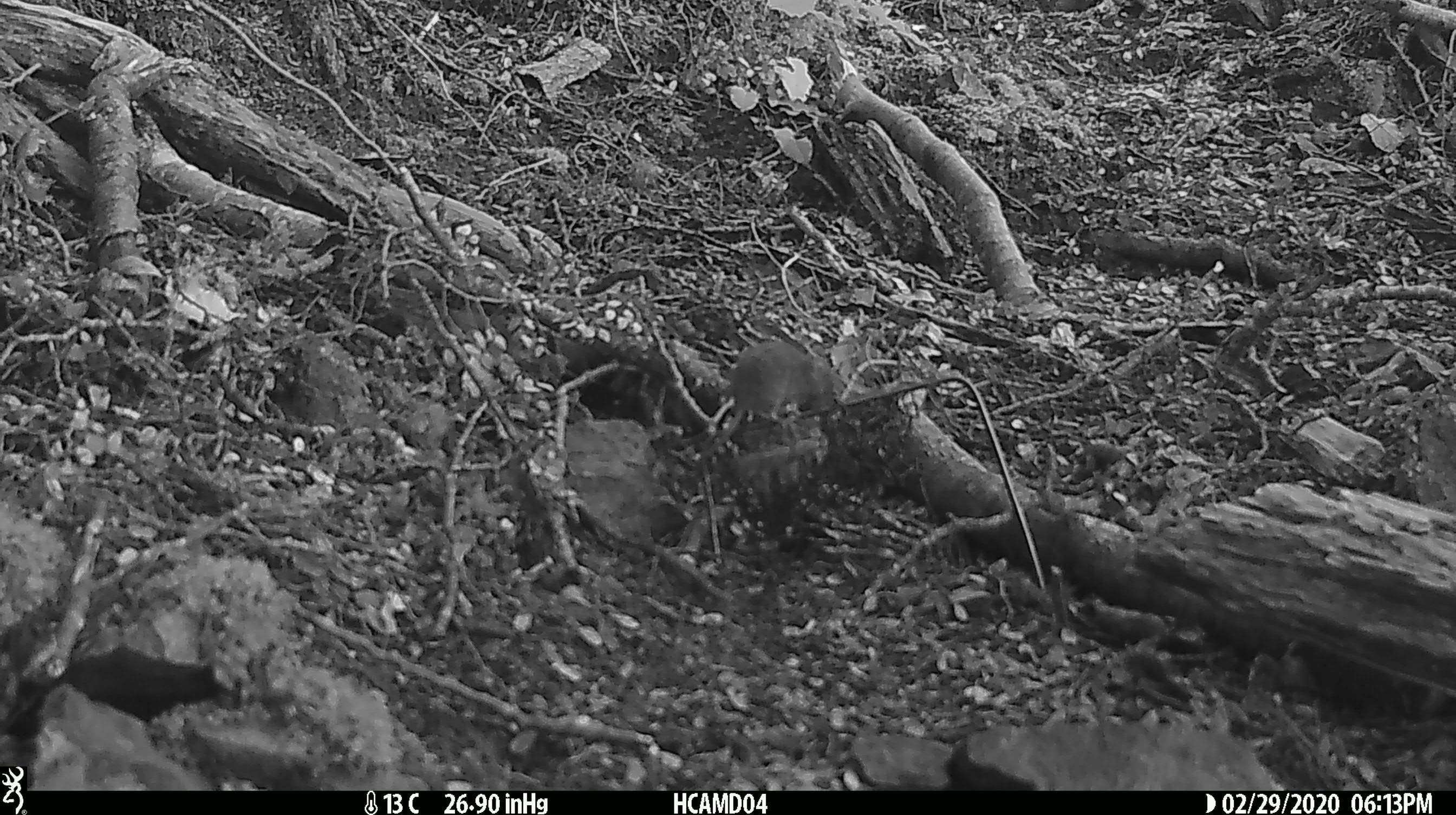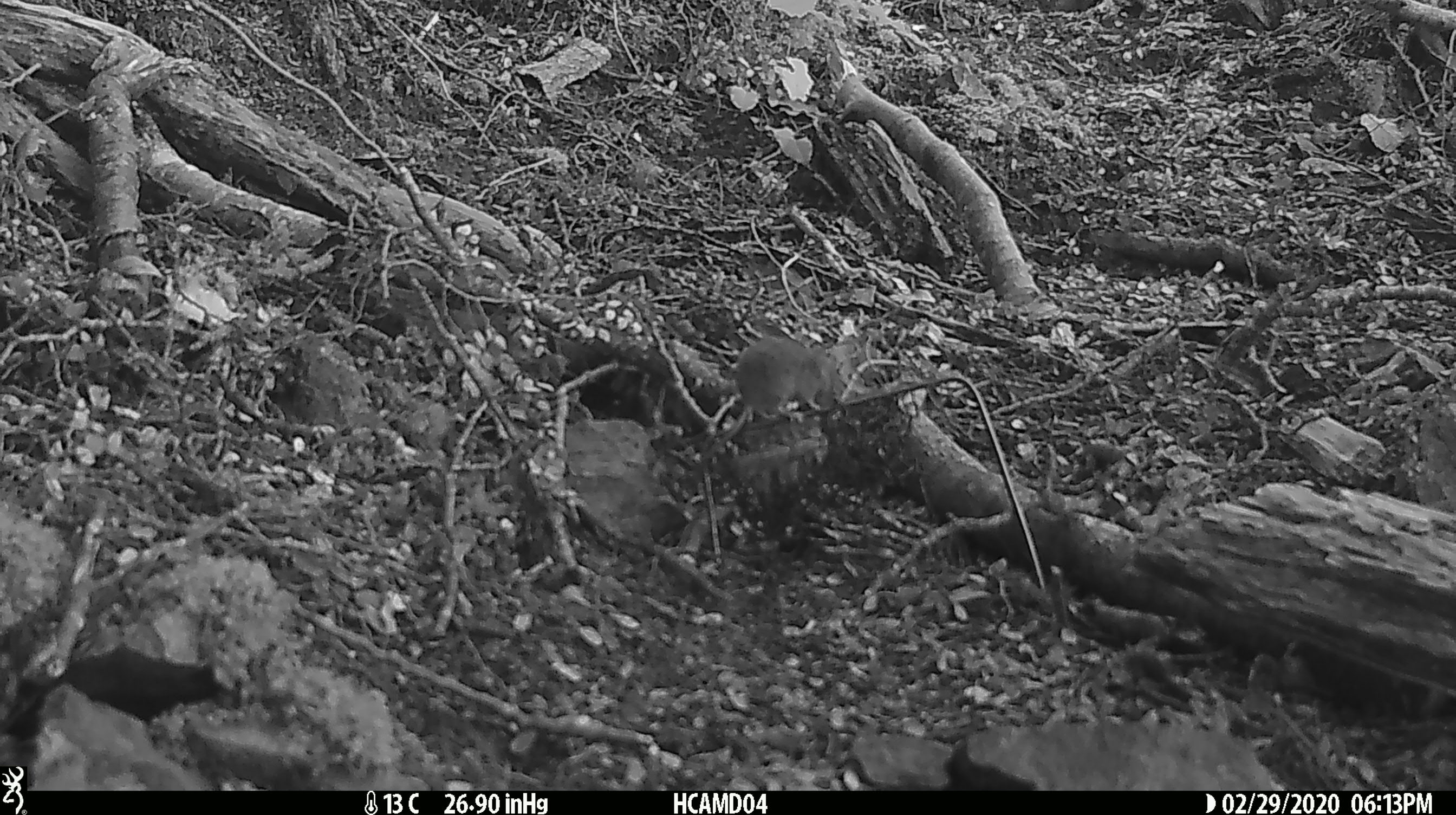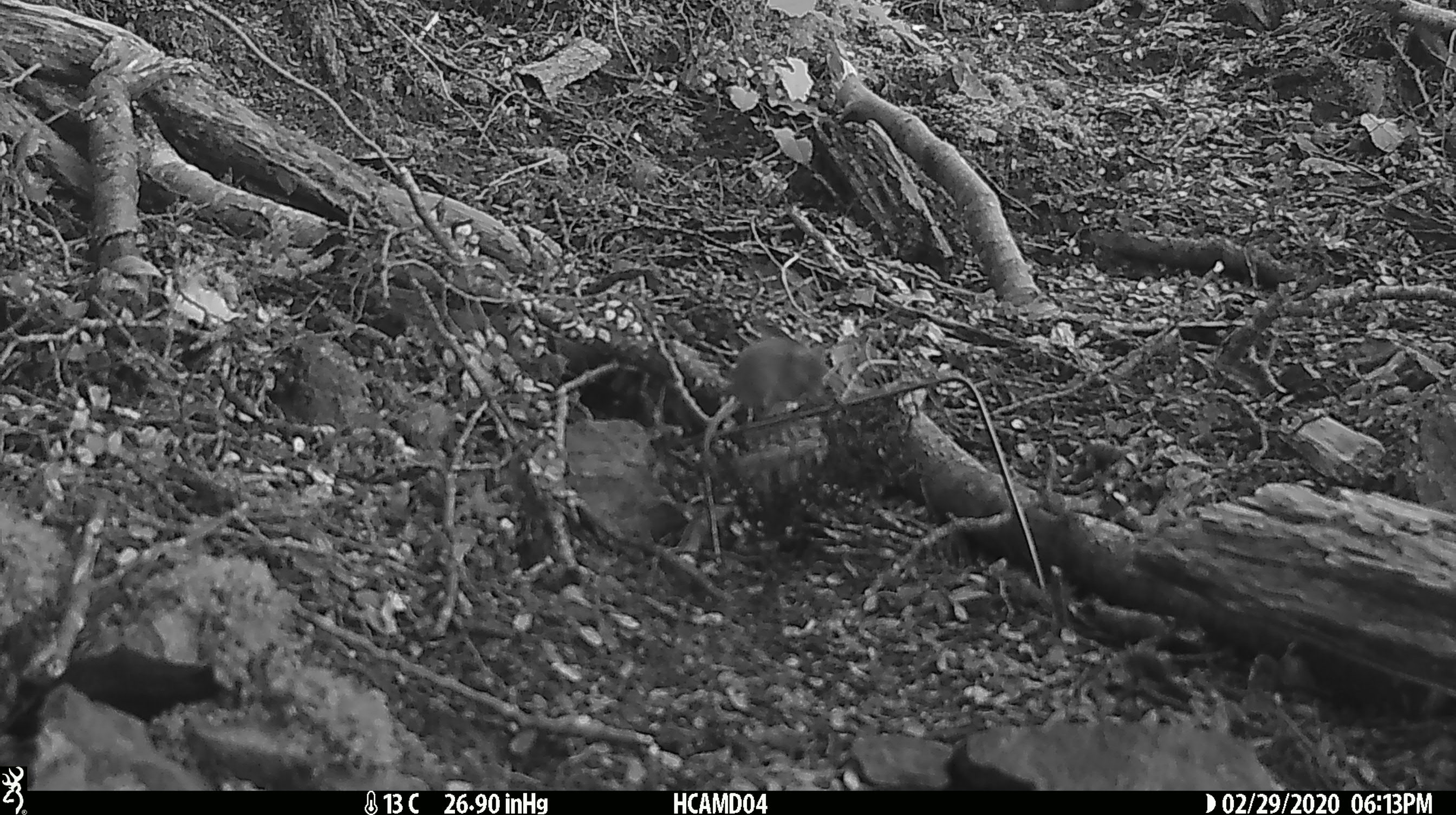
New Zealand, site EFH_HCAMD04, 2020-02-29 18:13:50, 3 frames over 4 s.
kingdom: Animalia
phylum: Chordata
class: Mammalia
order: Rodentia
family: Muridae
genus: Mus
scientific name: Mus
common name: mouse